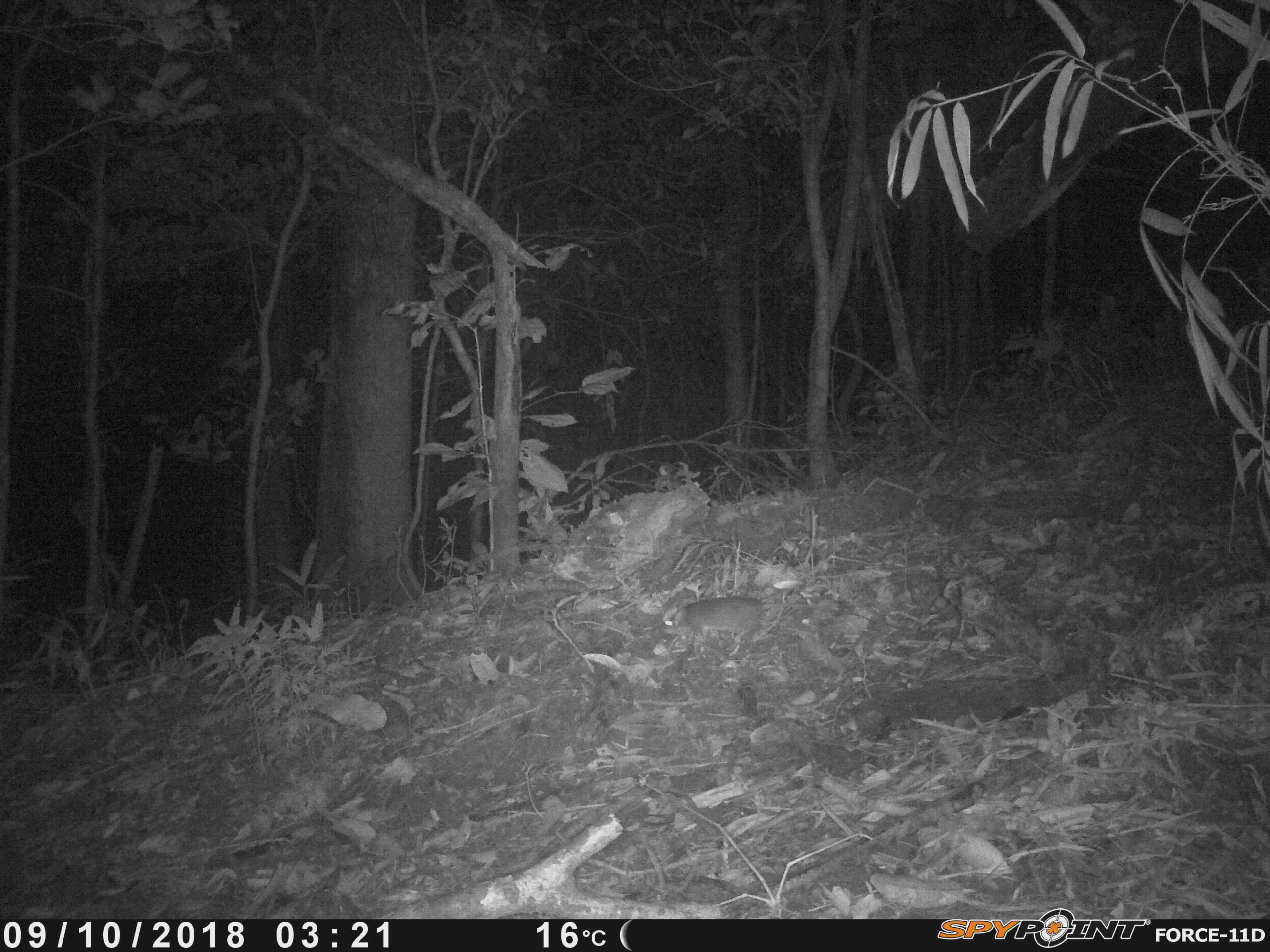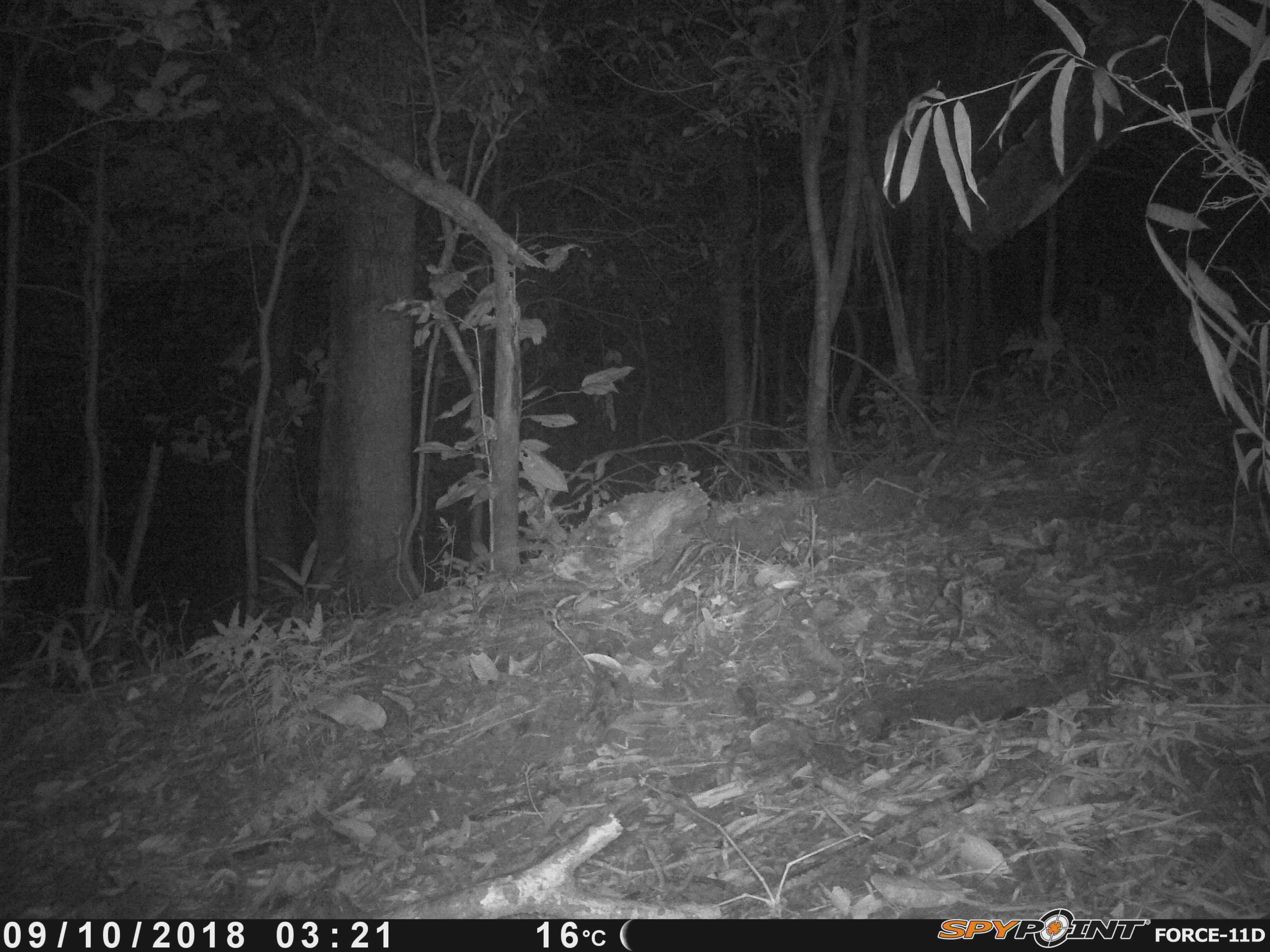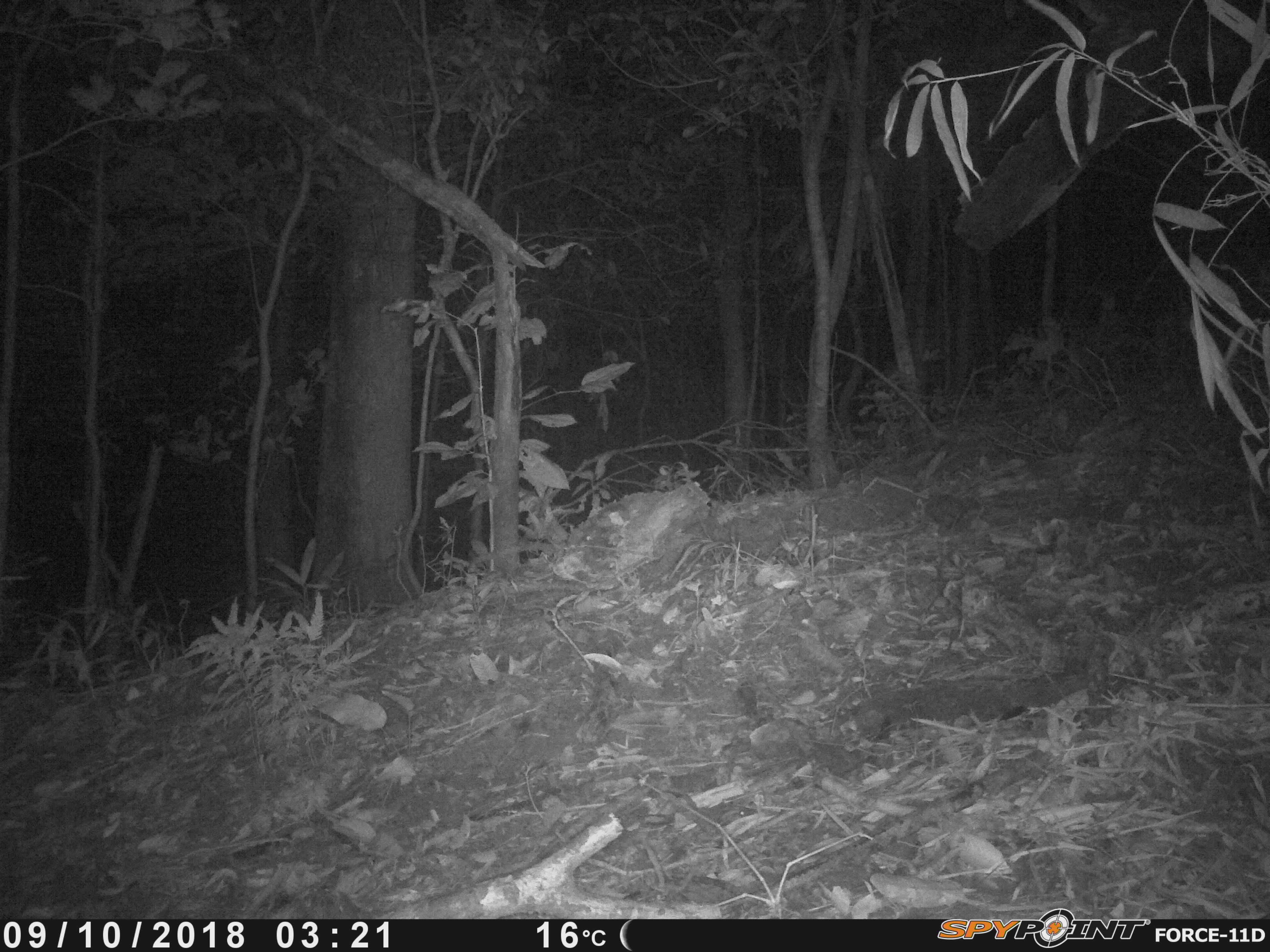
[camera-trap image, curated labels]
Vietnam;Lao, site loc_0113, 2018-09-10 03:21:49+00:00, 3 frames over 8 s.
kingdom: Animalia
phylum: Chordata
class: Mammalia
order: Rodentia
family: Muridae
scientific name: Muridae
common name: old-world mice and rats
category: unidentified murid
Unidentified murid (old-world mice and rats) (Muridae). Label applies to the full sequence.